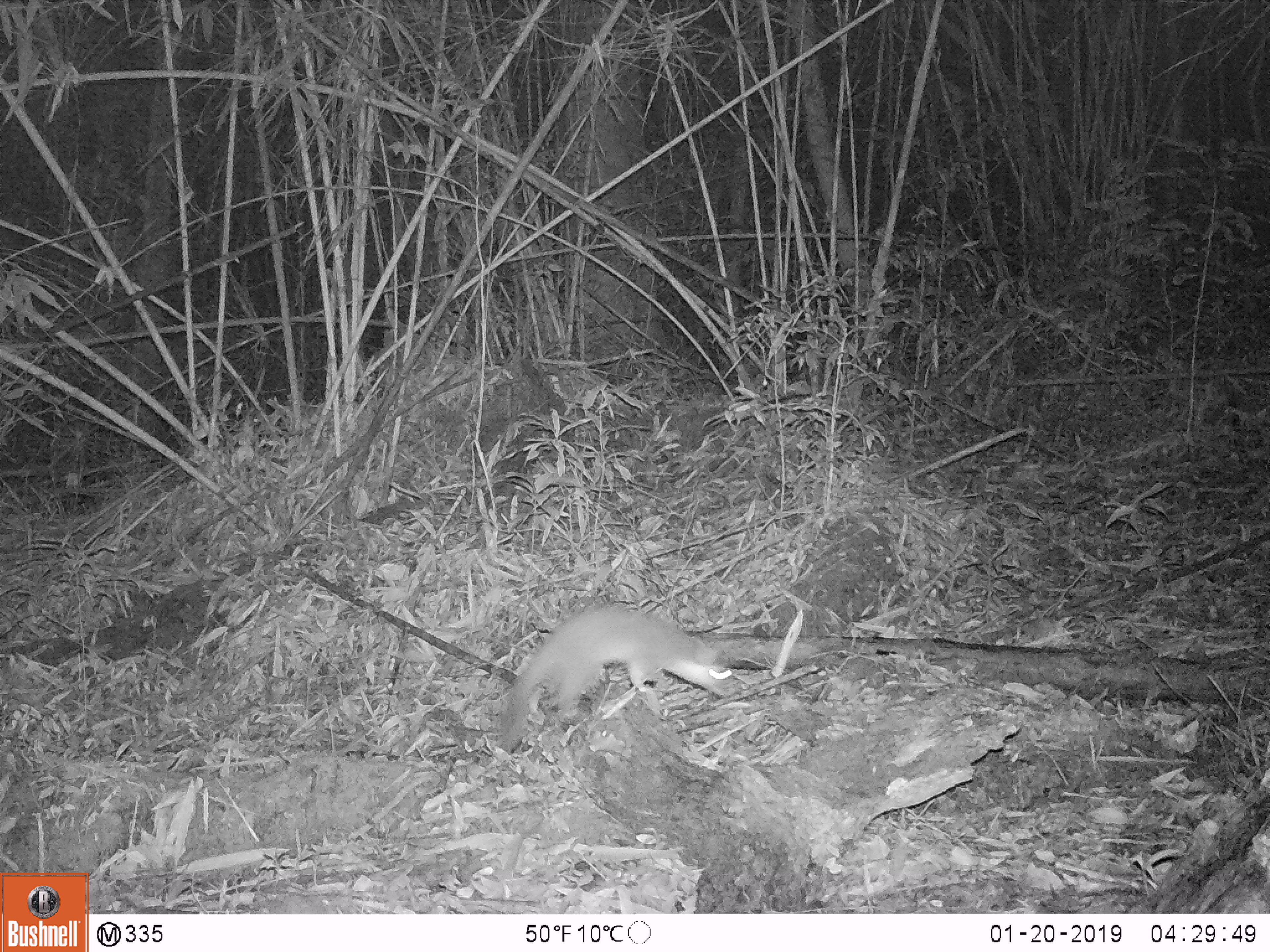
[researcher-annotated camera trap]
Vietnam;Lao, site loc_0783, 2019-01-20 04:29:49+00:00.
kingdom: Animalia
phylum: Chordata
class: Mammalia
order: Carnivora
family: Mustelidae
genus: Melogale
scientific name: Melogale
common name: ferret badger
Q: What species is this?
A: Ferret badger (Melogale).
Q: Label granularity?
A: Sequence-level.